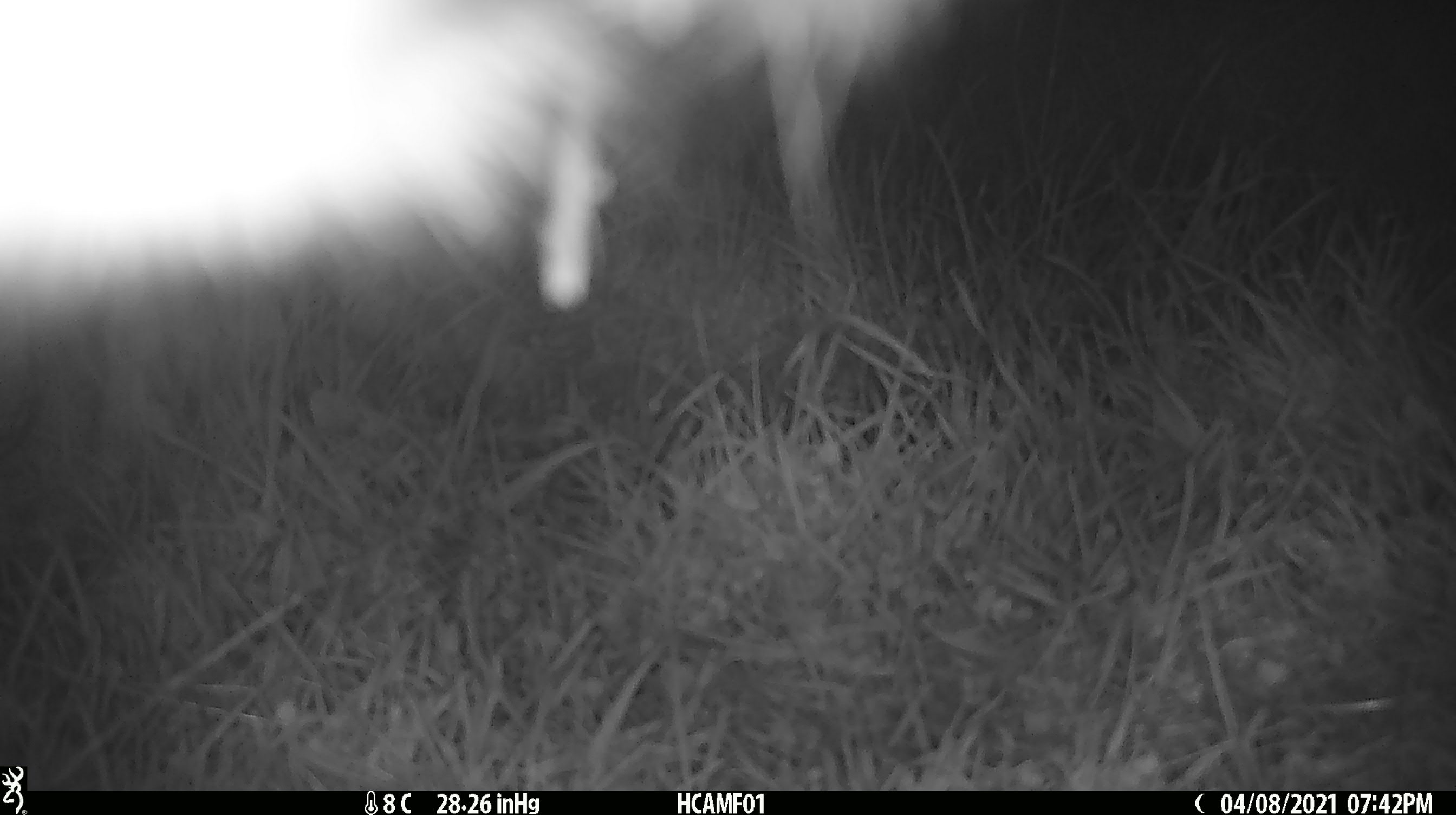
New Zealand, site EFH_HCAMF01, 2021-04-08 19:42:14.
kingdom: Animalia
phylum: Chordata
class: Mammalia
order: Artiodactyla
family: Bovidae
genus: Bos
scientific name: Bos taurus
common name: domestic cow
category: cow